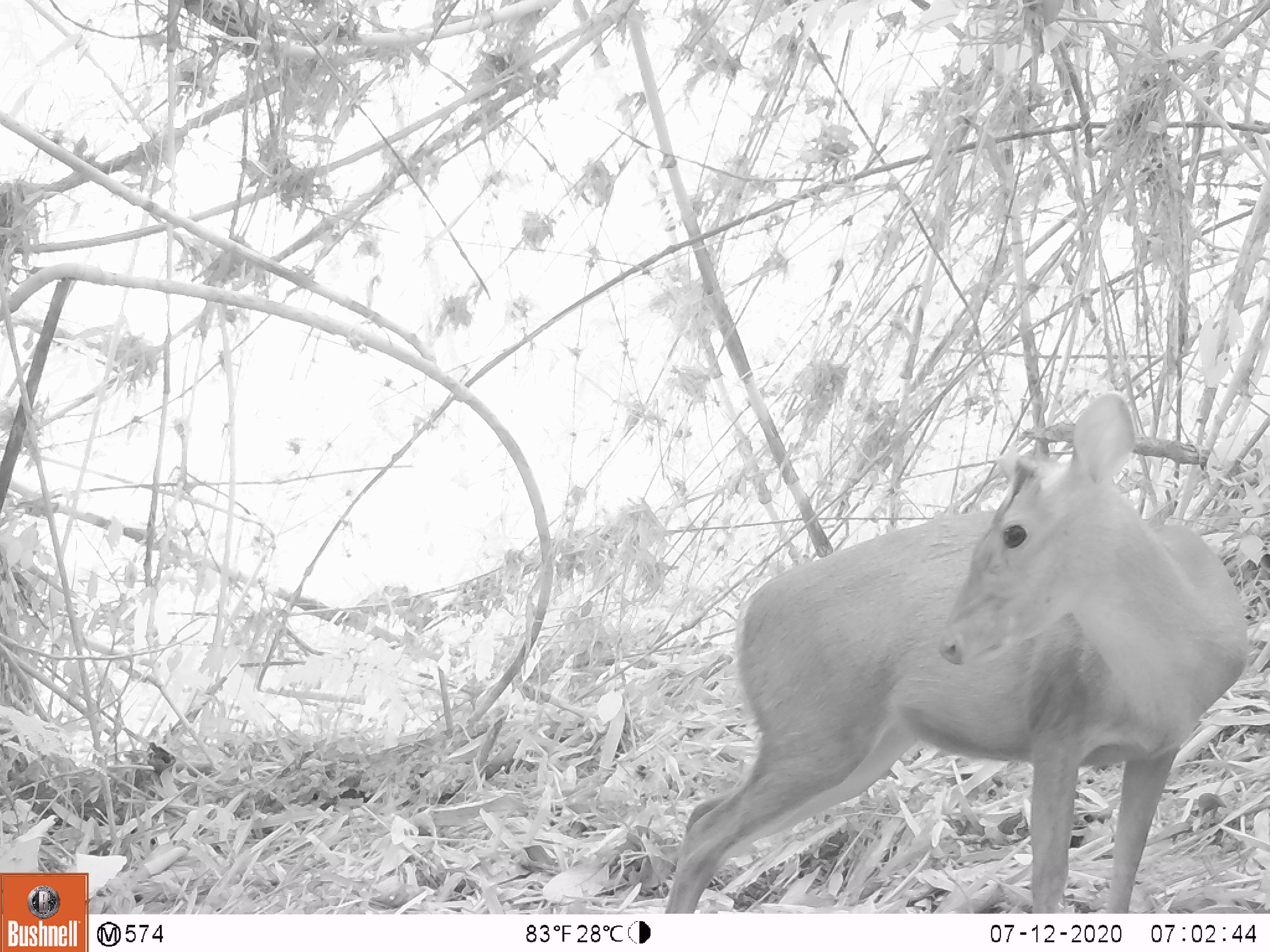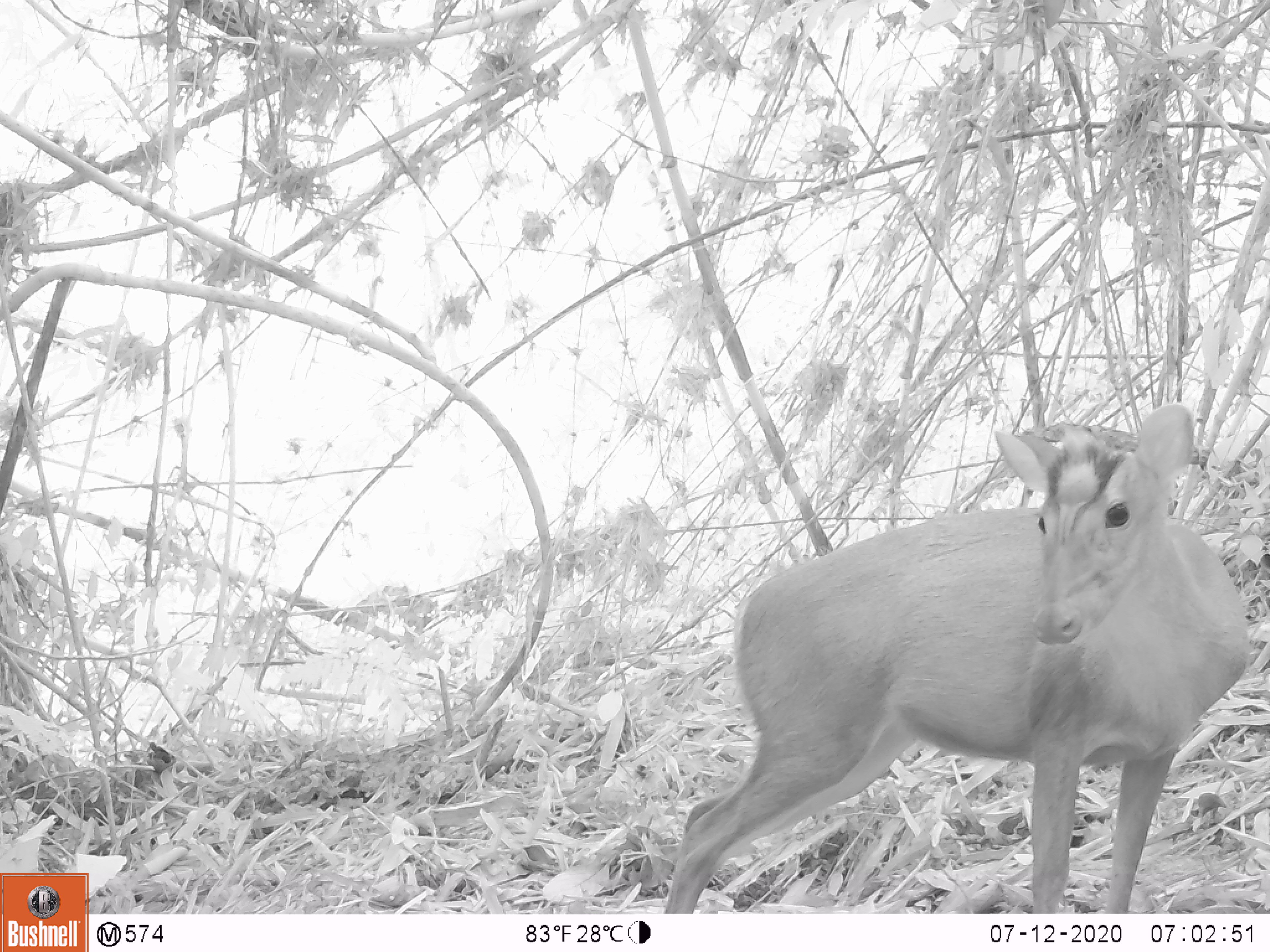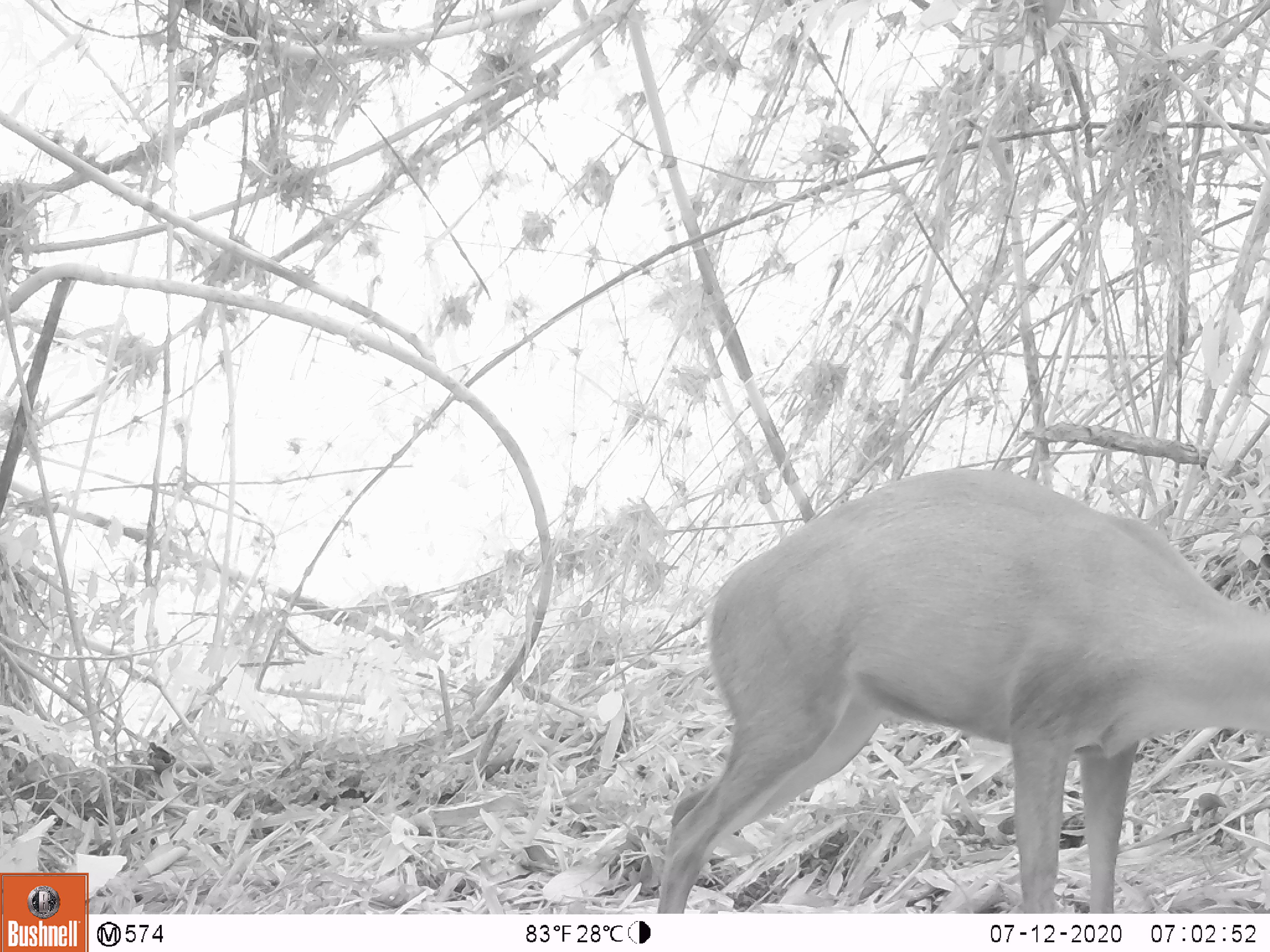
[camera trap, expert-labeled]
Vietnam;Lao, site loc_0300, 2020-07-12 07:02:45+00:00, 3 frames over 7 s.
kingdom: Animalia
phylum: Chordata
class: Mammalia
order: Artiodactyla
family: Cervidae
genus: Muntiacus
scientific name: Muntiacus rooseveltorum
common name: roosevelt's muntjac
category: roosevelts muntjac group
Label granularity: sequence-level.